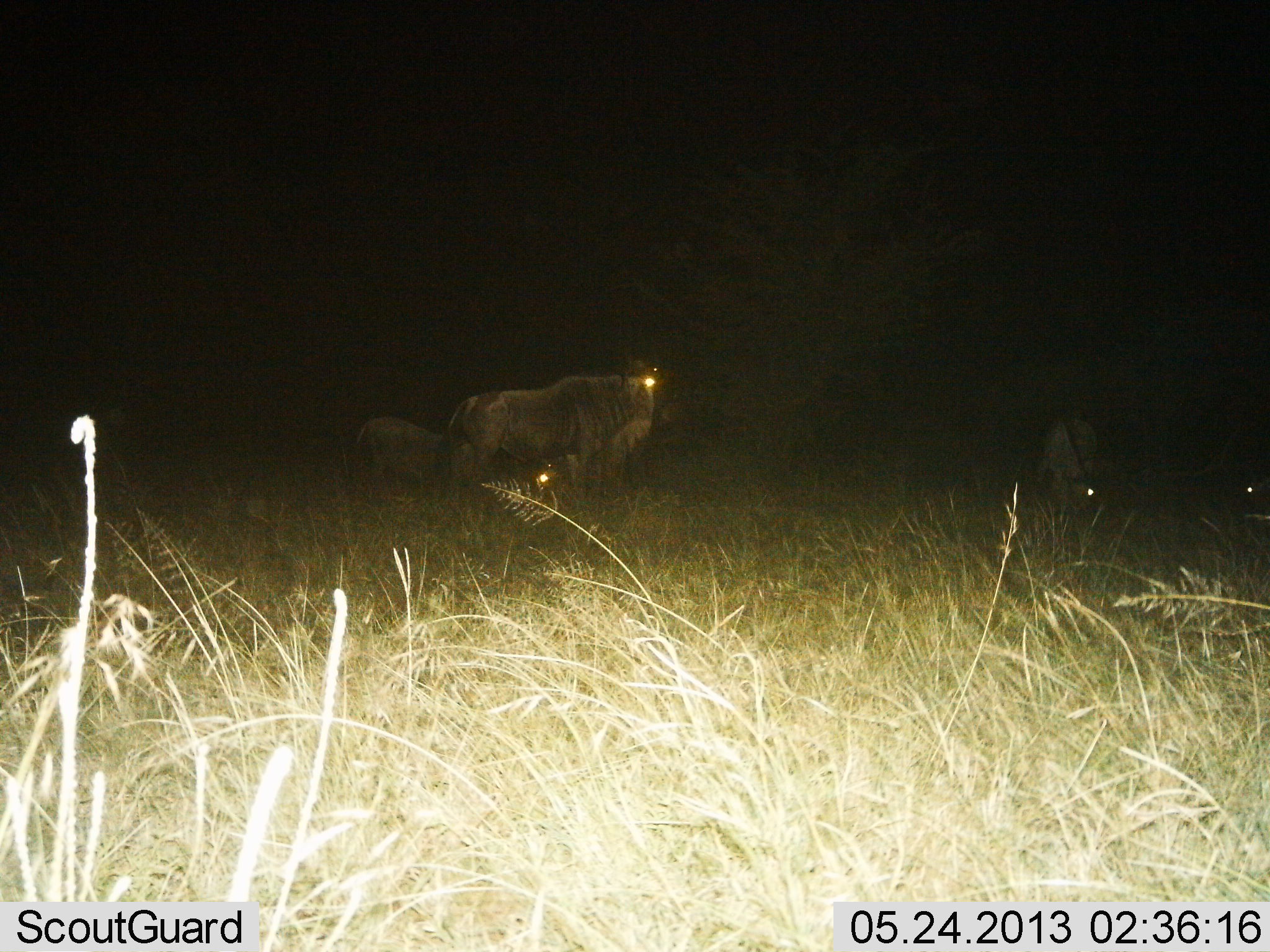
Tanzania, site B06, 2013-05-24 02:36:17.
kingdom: Animalia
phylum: Chordata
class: Mammalia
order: Artiodactyla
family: Bovidae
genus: Connochaetes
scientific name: Connochaetes taurinus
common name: blue wildebeest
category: wildebeest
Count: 3.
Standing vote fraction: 83%.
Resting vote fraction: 21%.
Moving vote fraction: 17%.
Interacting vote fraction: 0%.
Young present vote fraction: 17%.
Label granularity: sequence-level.